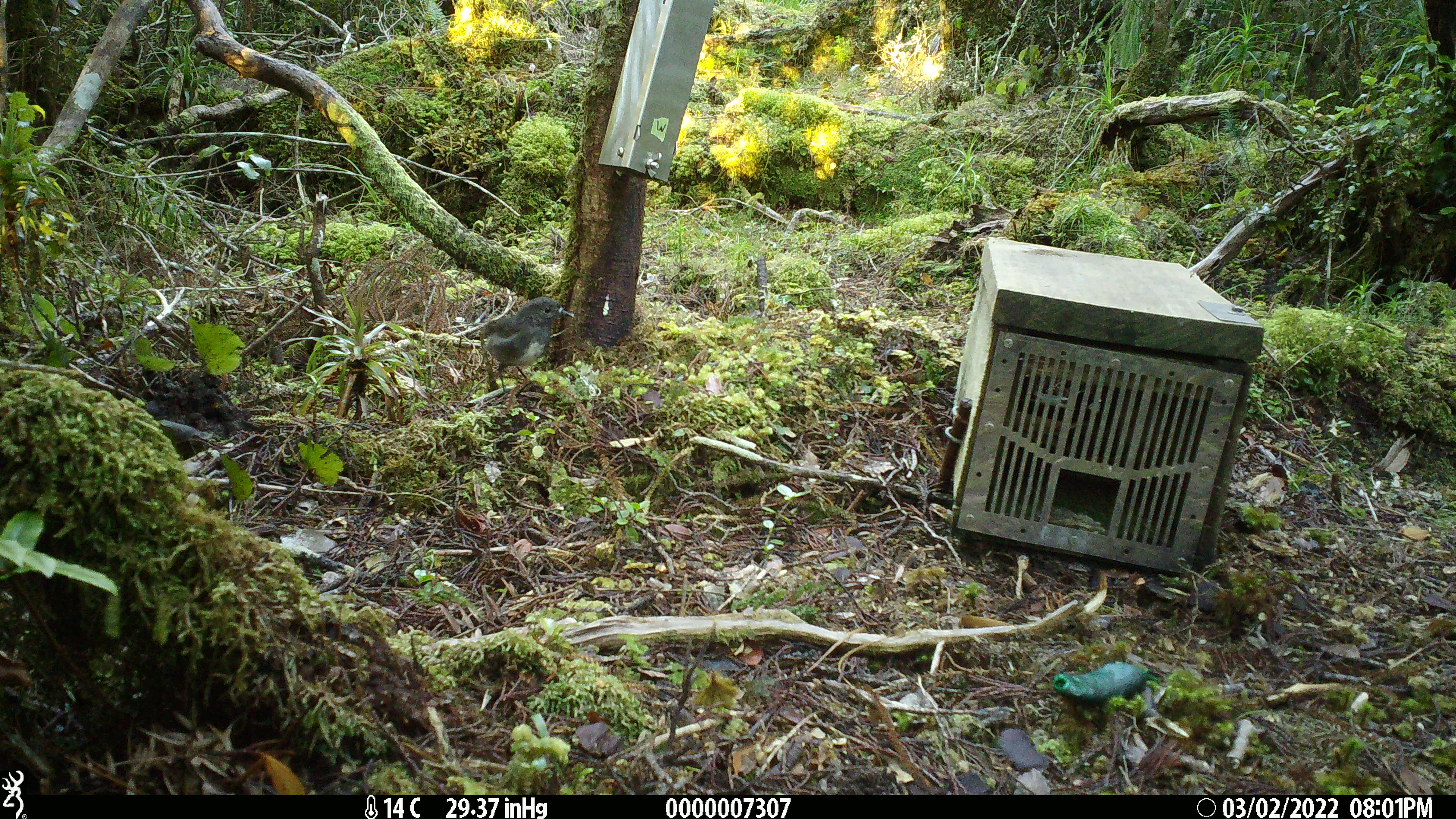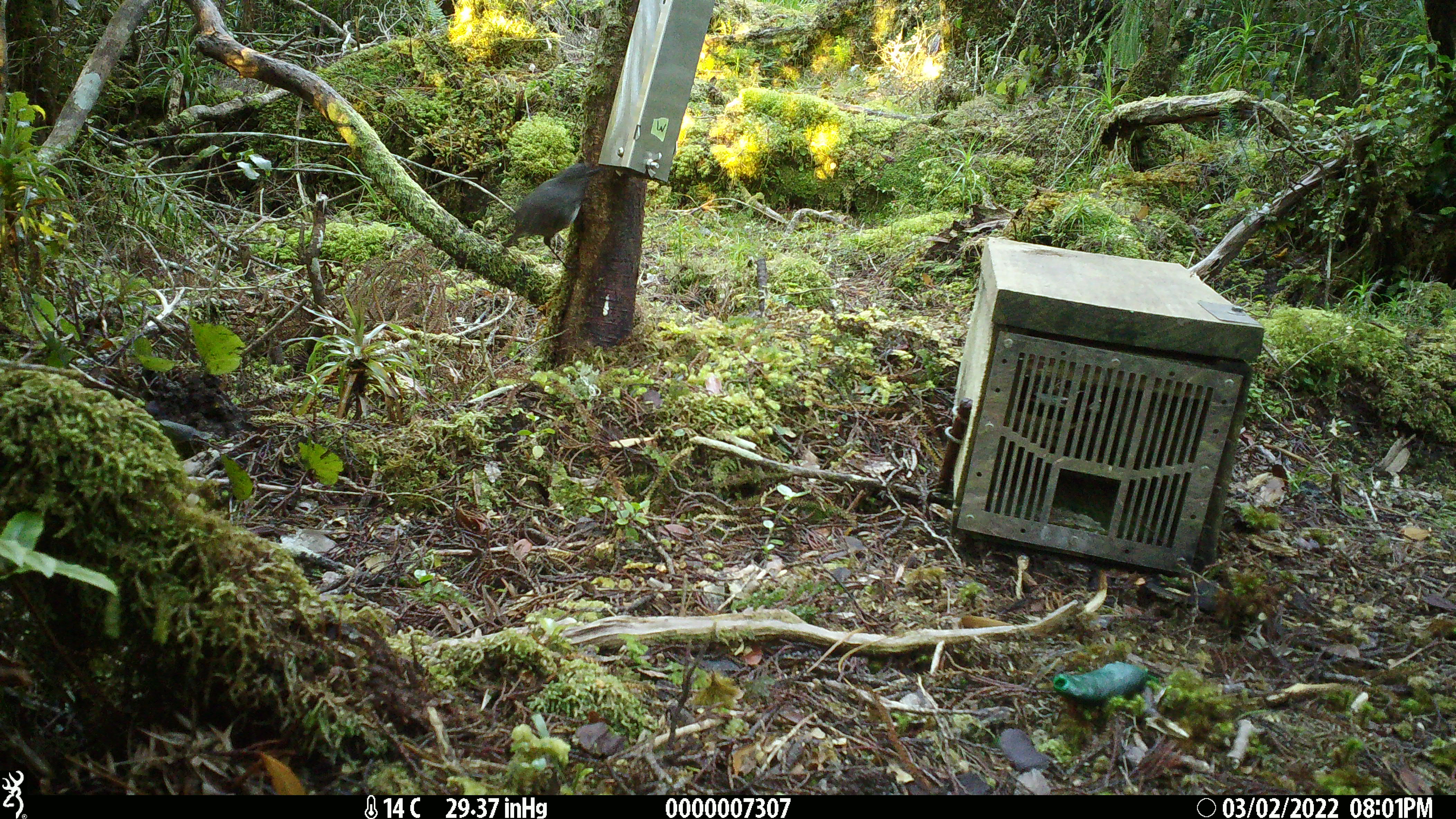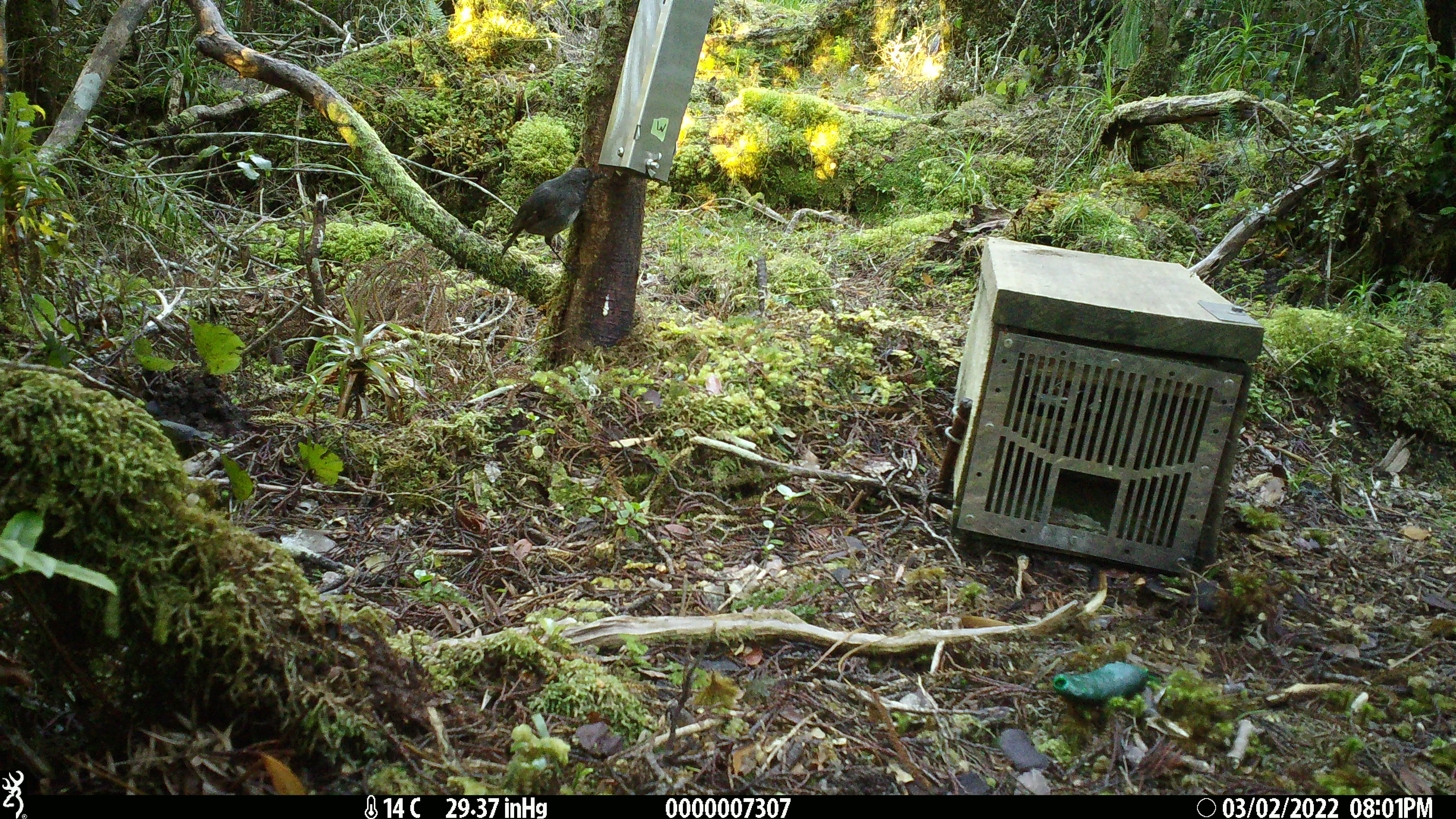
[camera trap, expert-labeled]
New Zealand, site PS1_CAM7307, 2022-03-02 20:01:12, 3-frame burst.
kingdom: Animalia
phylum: Chordata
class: Aves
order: Passeriformes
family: Petroicidae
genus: Petroica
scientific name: Petroica australis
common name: new zealand robin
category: robin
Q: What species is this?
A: Robin (new zealand robin) (Petroica australis).